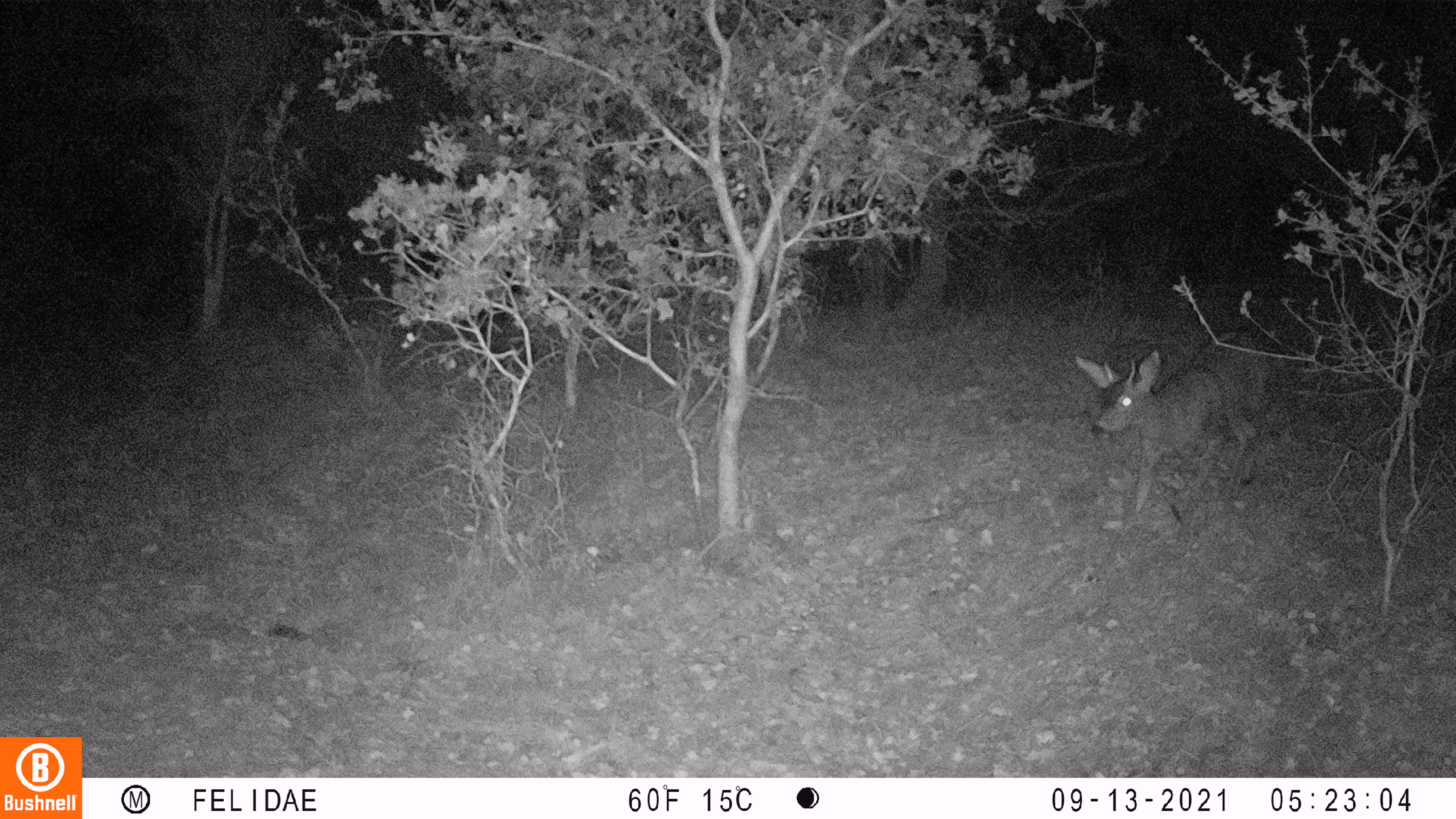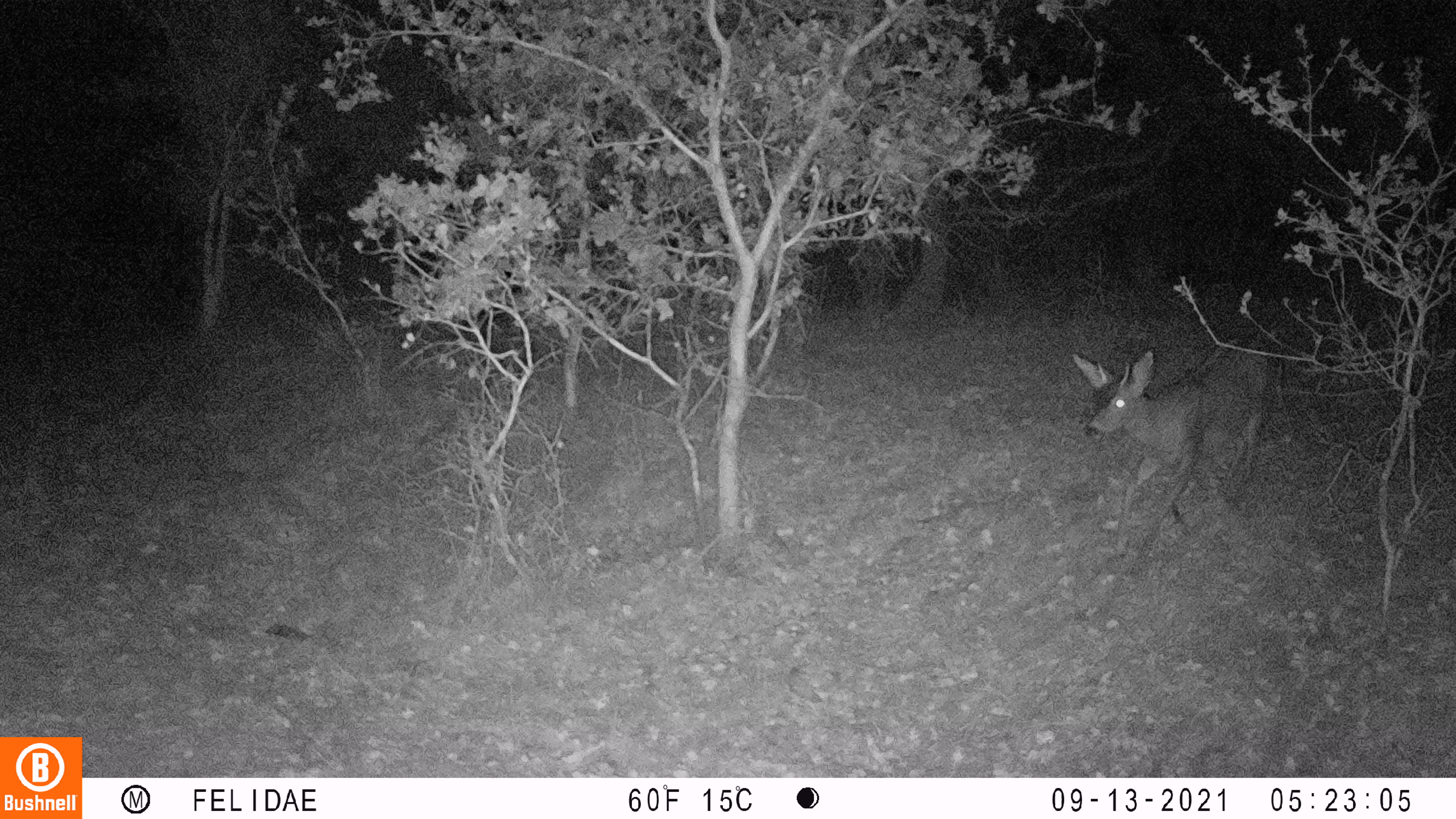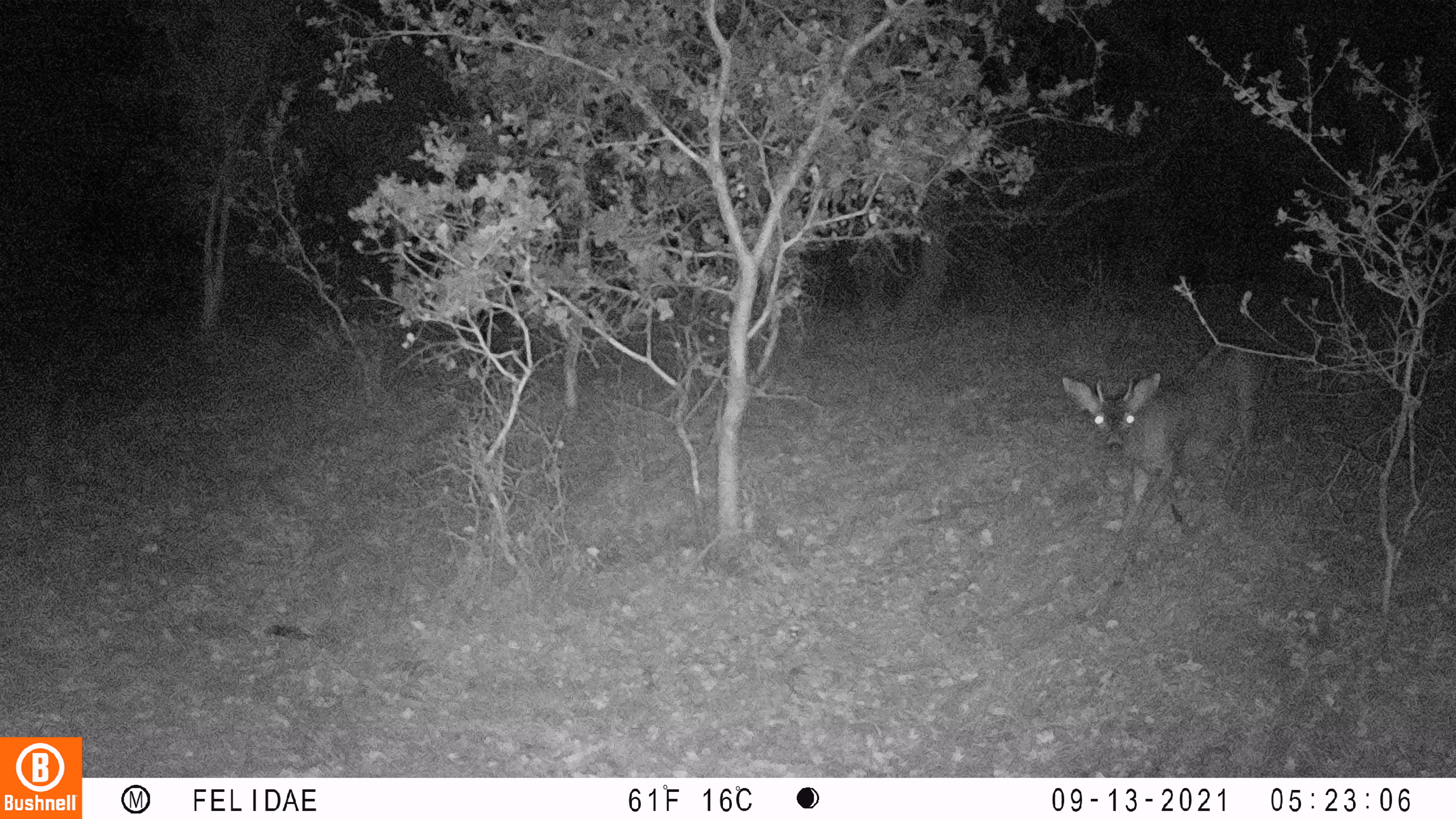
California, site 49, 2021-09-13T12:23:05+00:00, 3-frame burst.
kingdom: Animalia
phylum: Chordata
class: Mammalia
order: Artiodactyla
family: Cervidae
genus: Odocoileus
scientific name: Odocoileus hemionus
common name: mule deer